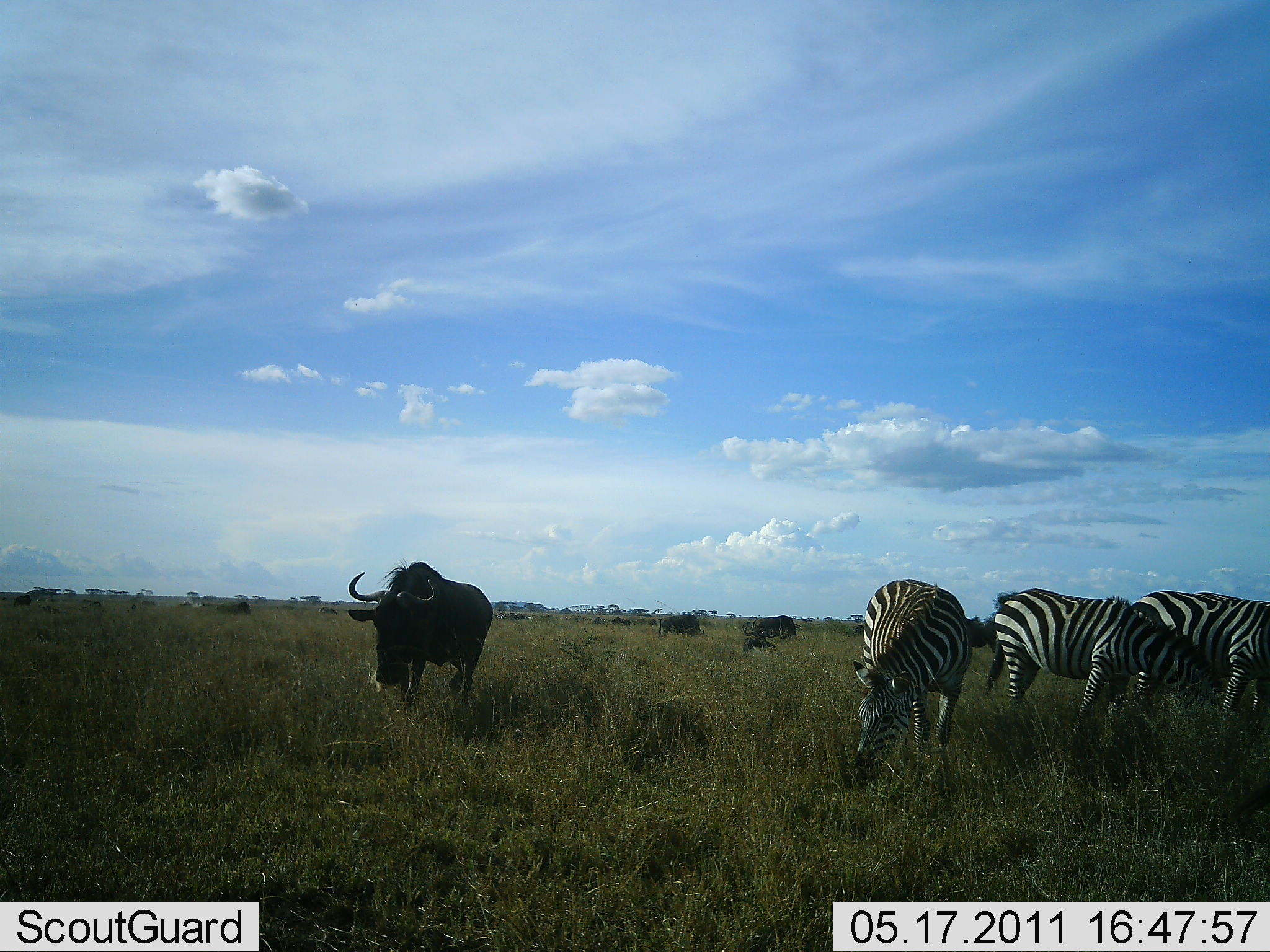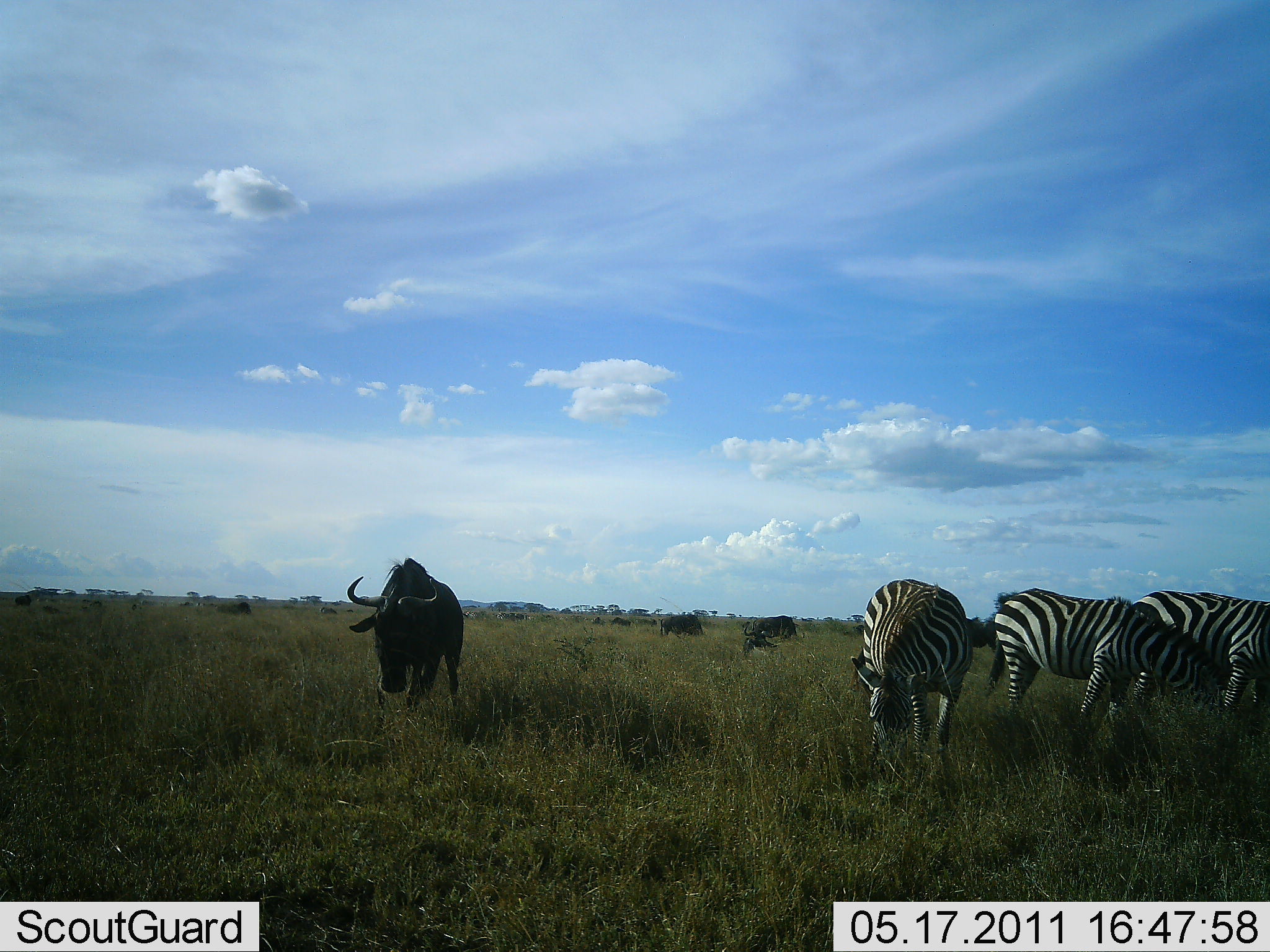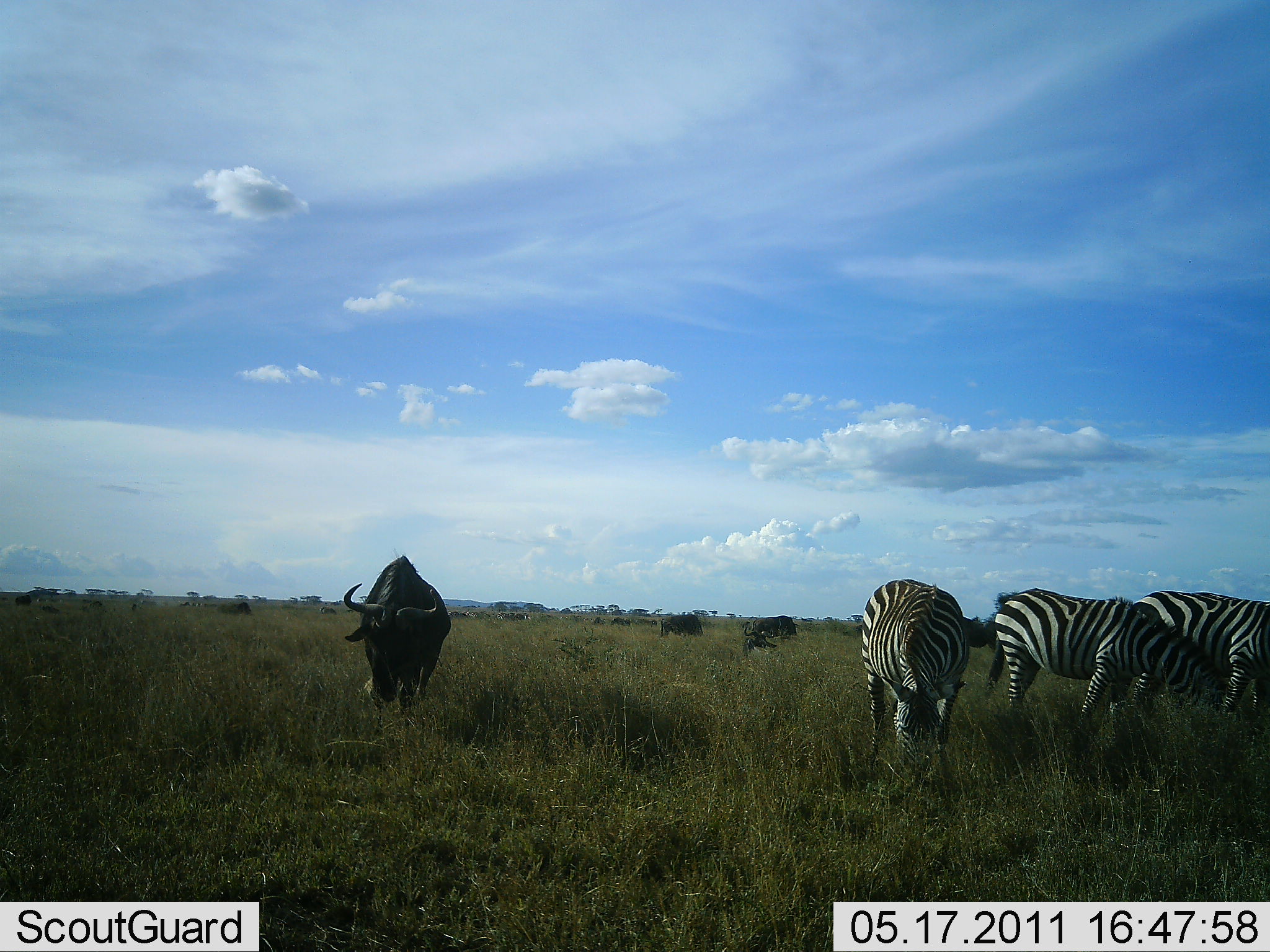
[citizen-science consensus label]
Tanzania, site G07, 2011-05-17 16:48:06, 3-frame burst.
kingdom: Animalia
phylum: Chordata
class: Mammalia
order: Artiodactyla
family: Bovidae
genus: Connochaetes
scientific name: Connochaetes taurinus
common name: blue wildebeest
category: wildebeest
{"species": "wildebeest (blue wildebeest) (Connochaetes taurinus)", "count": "3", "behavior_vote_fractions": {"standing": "56%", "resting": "11%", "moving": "33%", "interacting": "0%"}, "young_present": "0%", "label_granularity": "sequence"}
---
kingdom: Animalia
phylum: Chordata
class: Mammalia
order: Perissodactyla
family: Equidae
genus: Equus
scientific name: Equus quagga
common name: plains zebra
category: zebra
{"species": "zebra (plains zebra) (Equus quagga)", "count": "3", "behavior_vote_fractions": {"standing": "56%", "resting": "0%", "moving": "0%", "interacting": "0%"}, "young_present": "0%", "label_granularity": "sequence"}